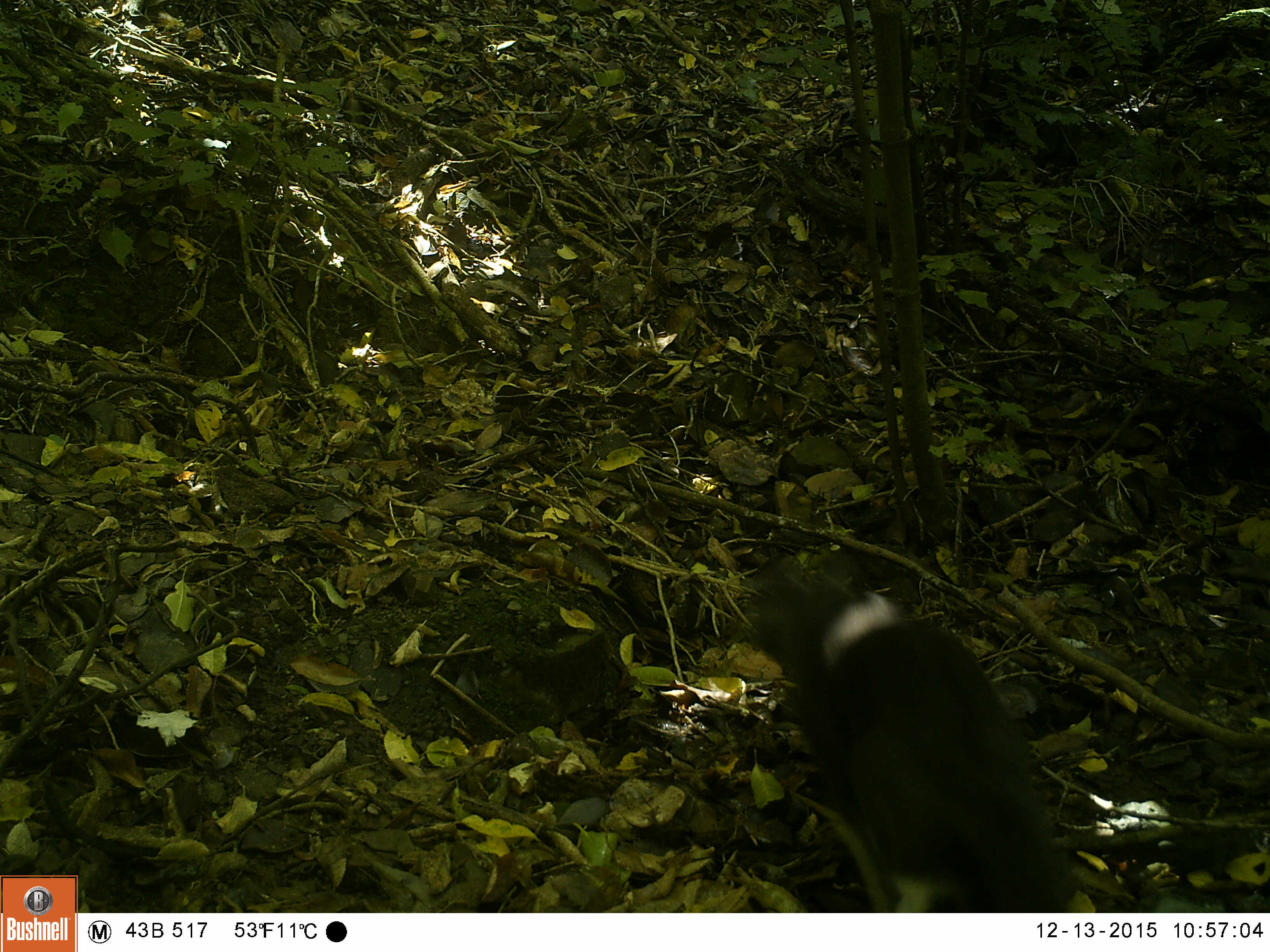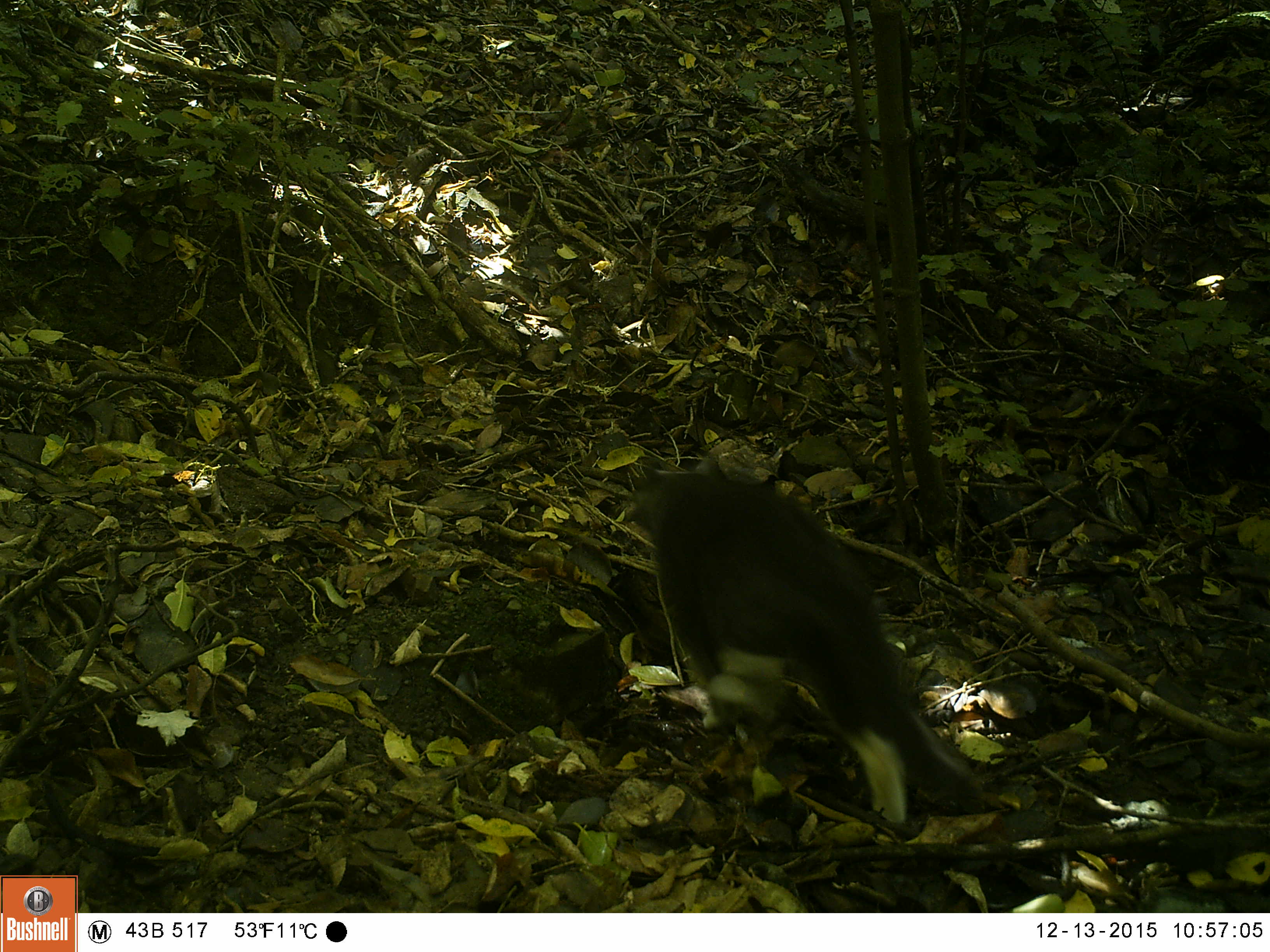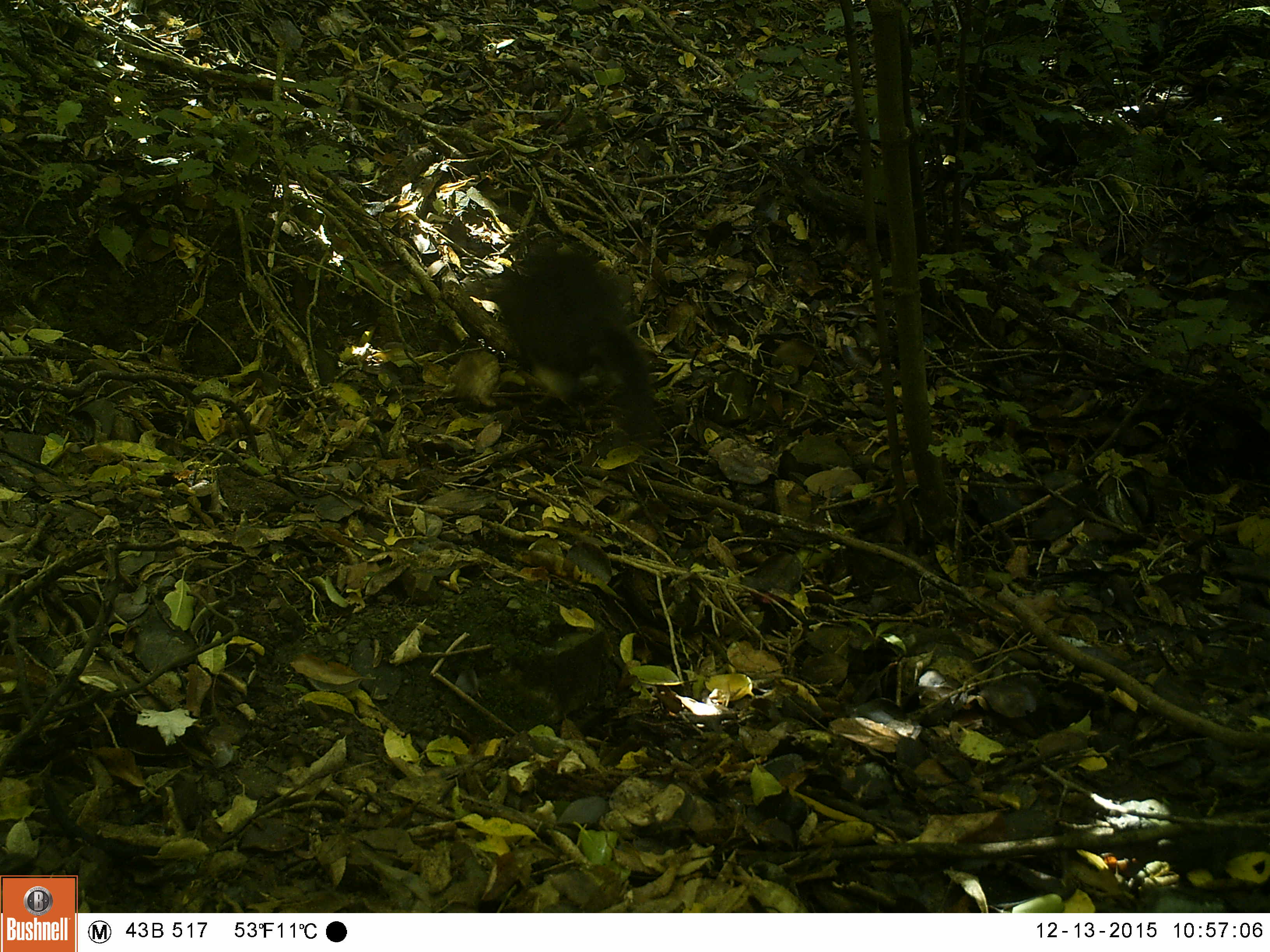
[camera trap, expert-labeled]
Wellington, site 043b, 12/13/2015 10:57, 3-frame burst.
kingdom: Animalia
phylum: Chordata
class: Mammalia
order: Carnivora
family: Felidae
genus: Felis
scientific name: Felis catus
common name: cat